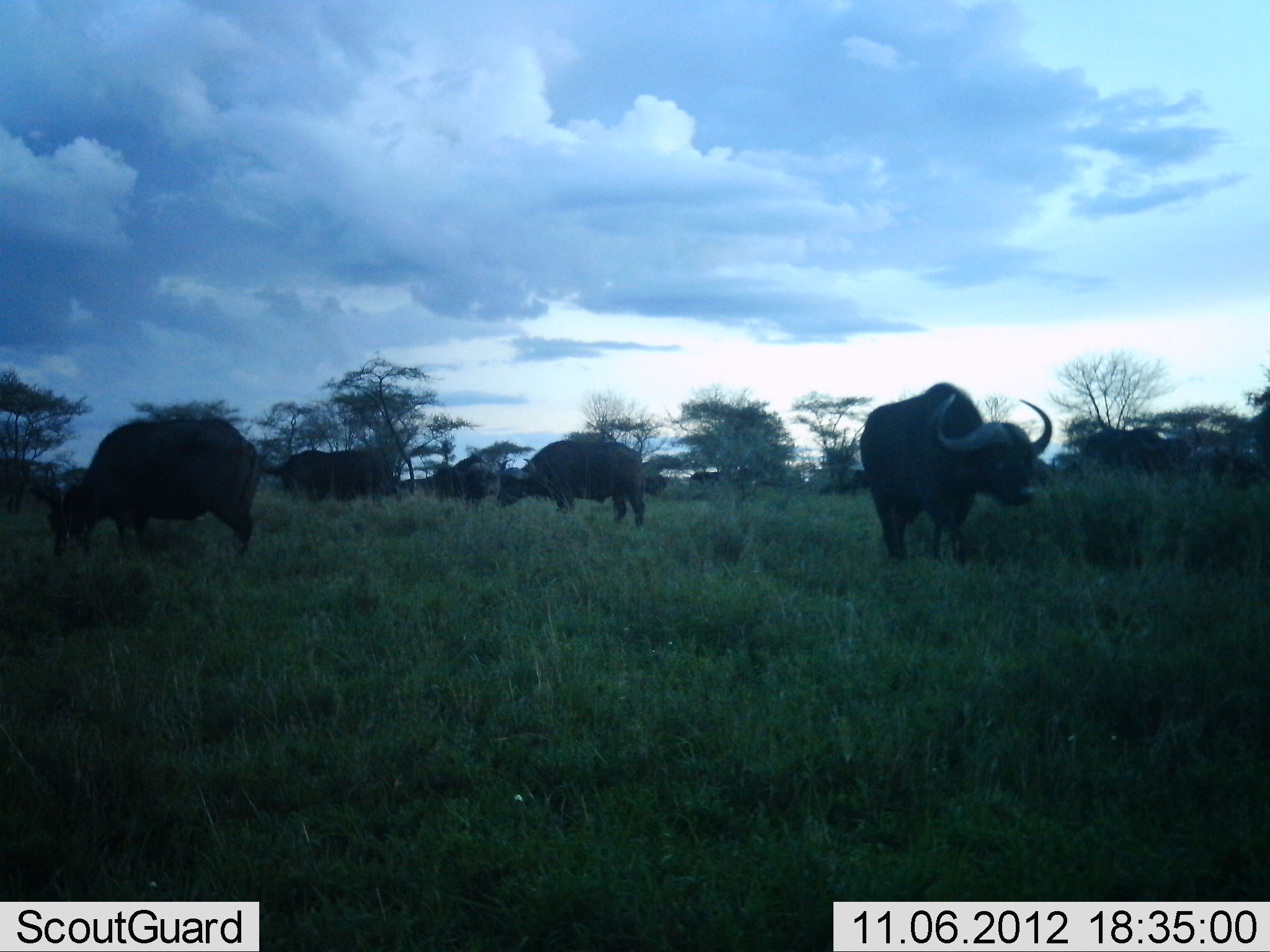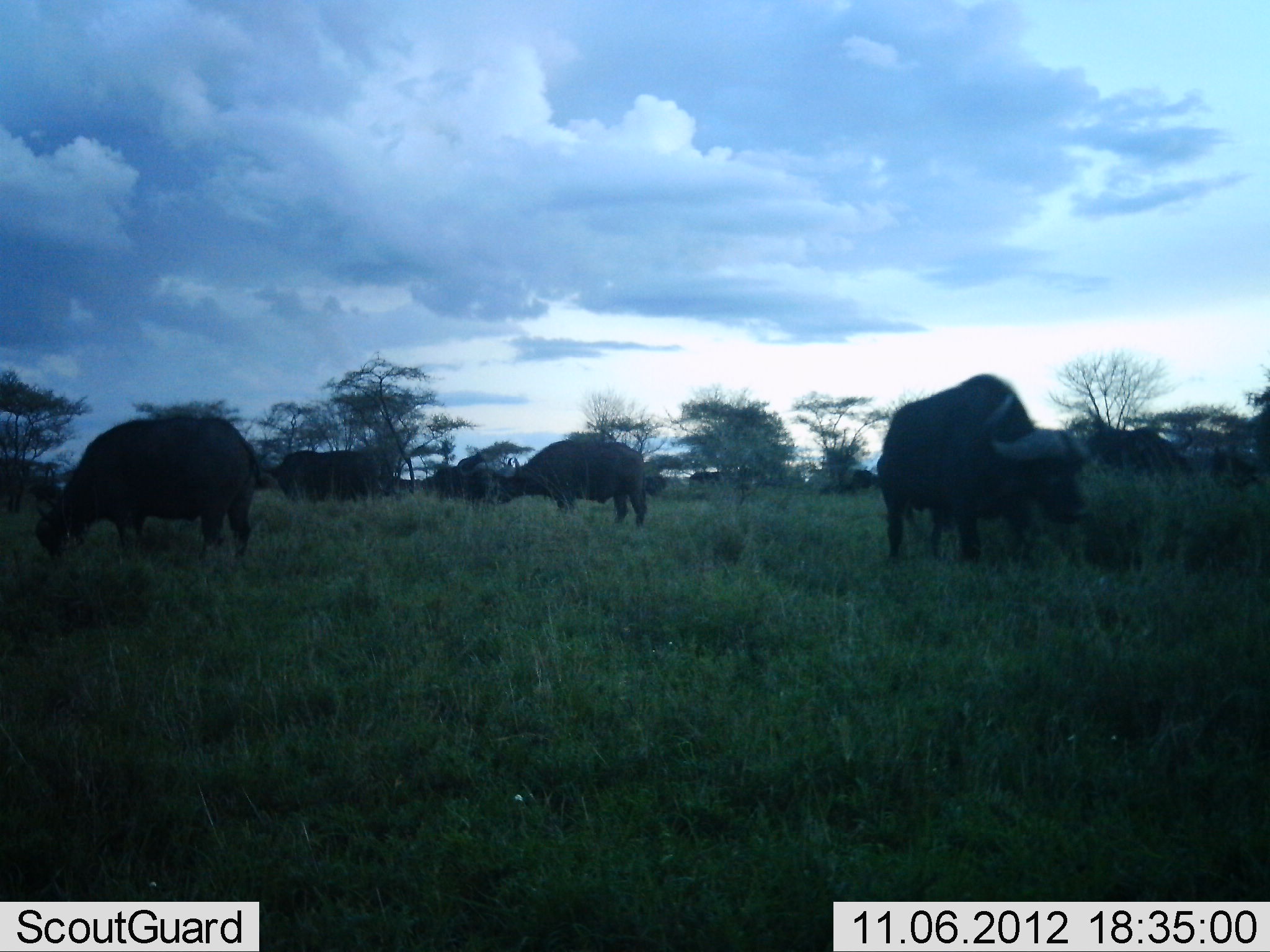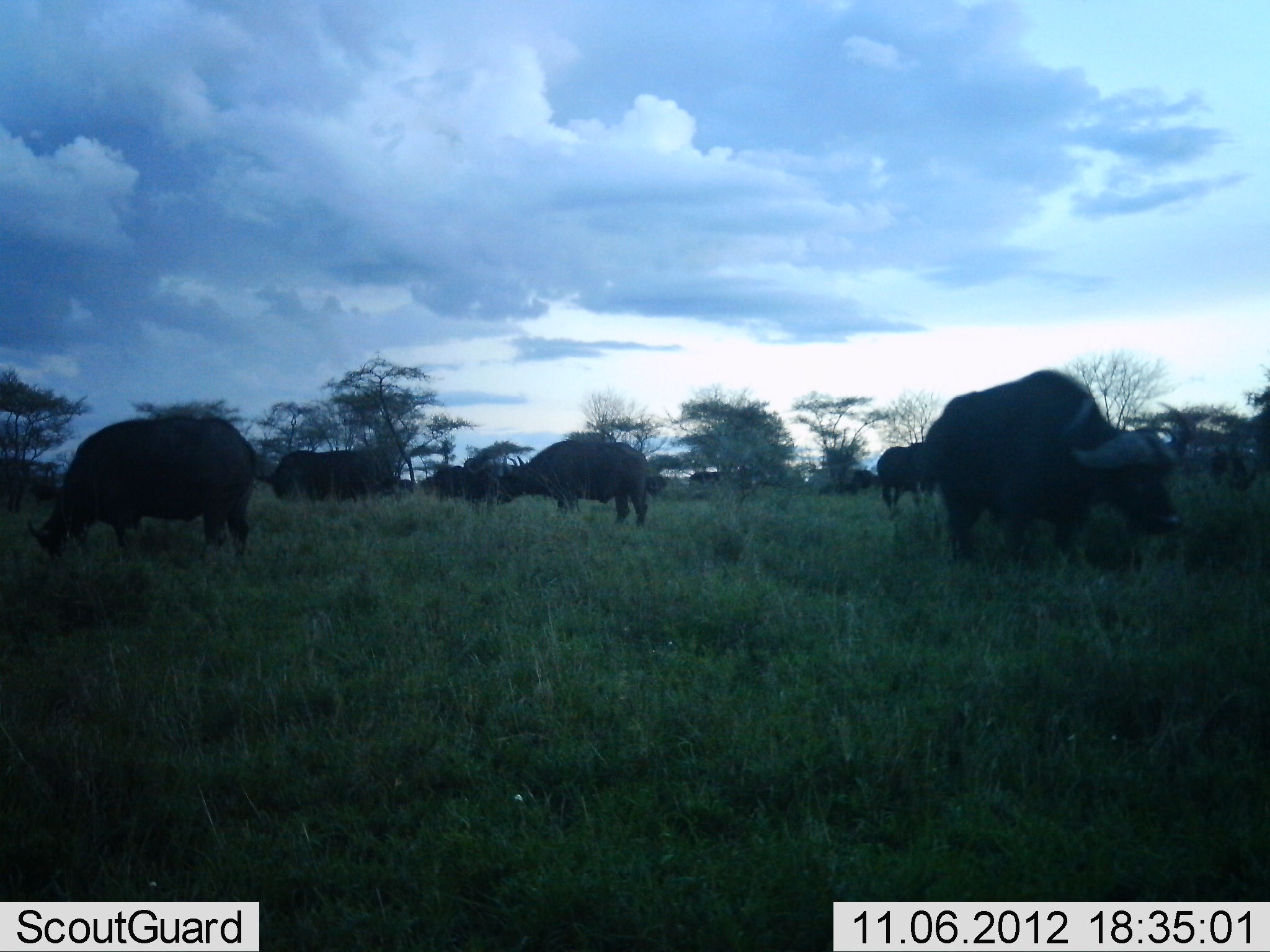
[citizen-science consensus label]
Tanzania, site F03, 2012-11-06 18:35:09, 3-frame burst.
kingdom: Animalia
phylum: Chordata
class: Mammalia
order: Artiodactyla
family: Bovidae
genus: Syncerus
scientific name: Syncerus caffer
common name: cape buffalo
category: buffalo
Buffalo (cape buffalo) (Syncerus caffer), count 8. Behavior (volunteer vote fractions): standing 50%, resting 0%, moving 50%, interacting 0%. Young present (vote fraction): 0%. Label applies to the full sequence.